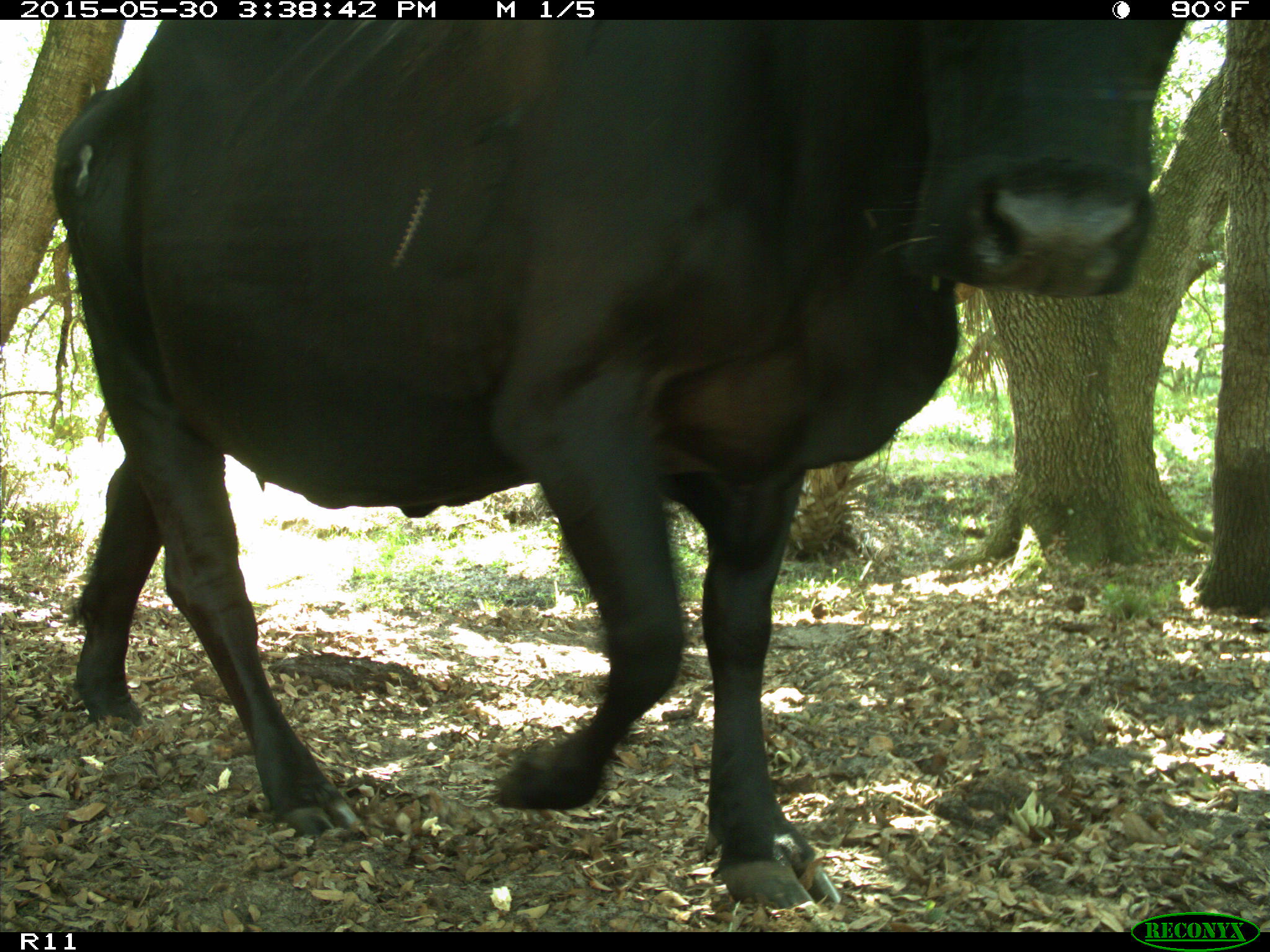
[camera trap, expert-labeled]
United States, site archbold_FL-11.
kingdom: Animalia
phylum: Chordata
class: Mammalia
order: Artiodactyla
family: Bovidae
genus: Bos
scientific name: Bos taurus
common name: domestic cow